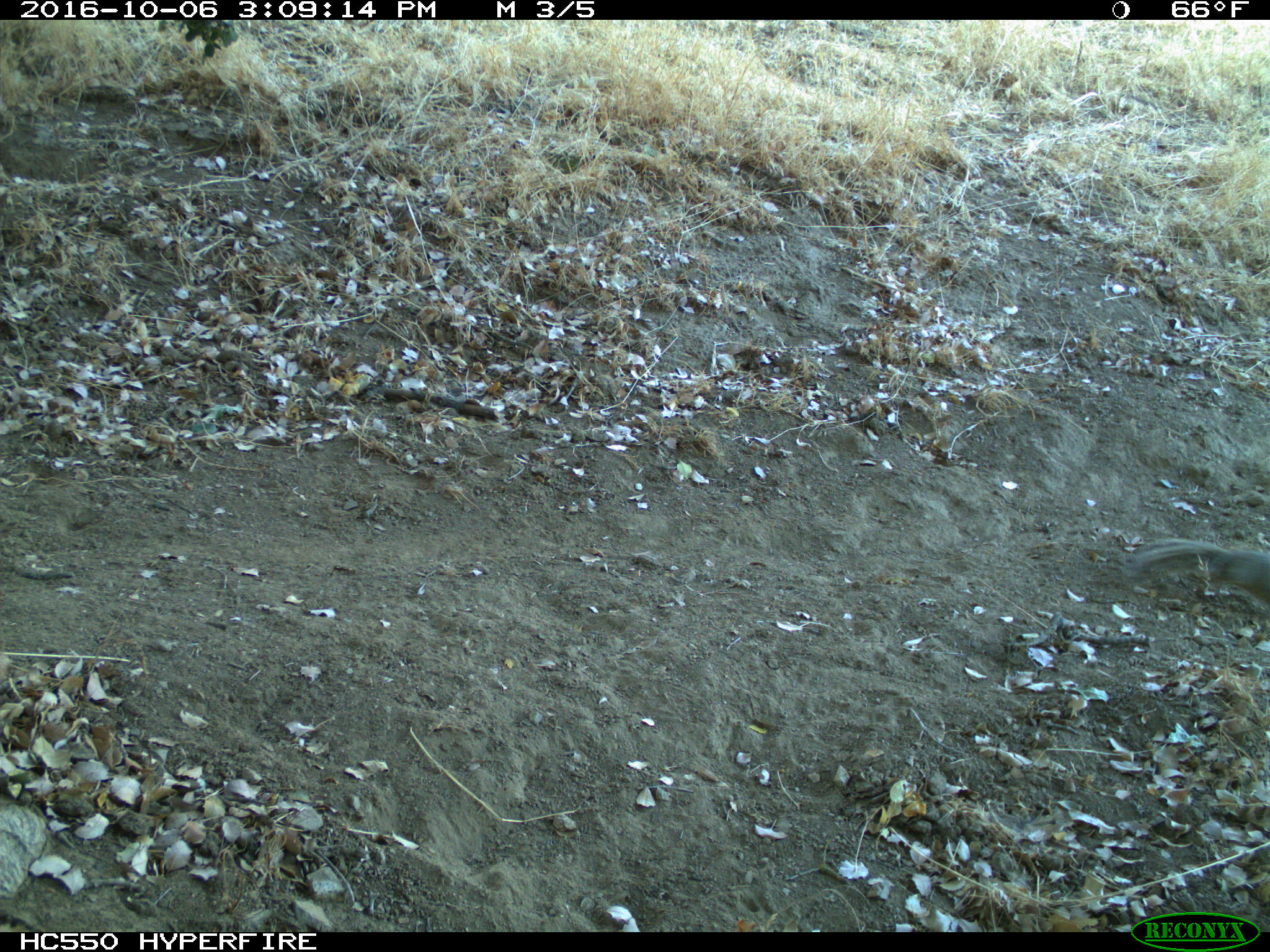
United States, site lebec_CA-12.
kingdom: Animalia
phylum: Chordata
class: Mammalia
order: Rodentia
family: Sciuridae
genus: Otospermophilus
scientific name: Otospermophilus beecheyi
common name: california ground squirrel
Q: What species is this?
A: Otospermophilus beecheyi (california ground squirrel).